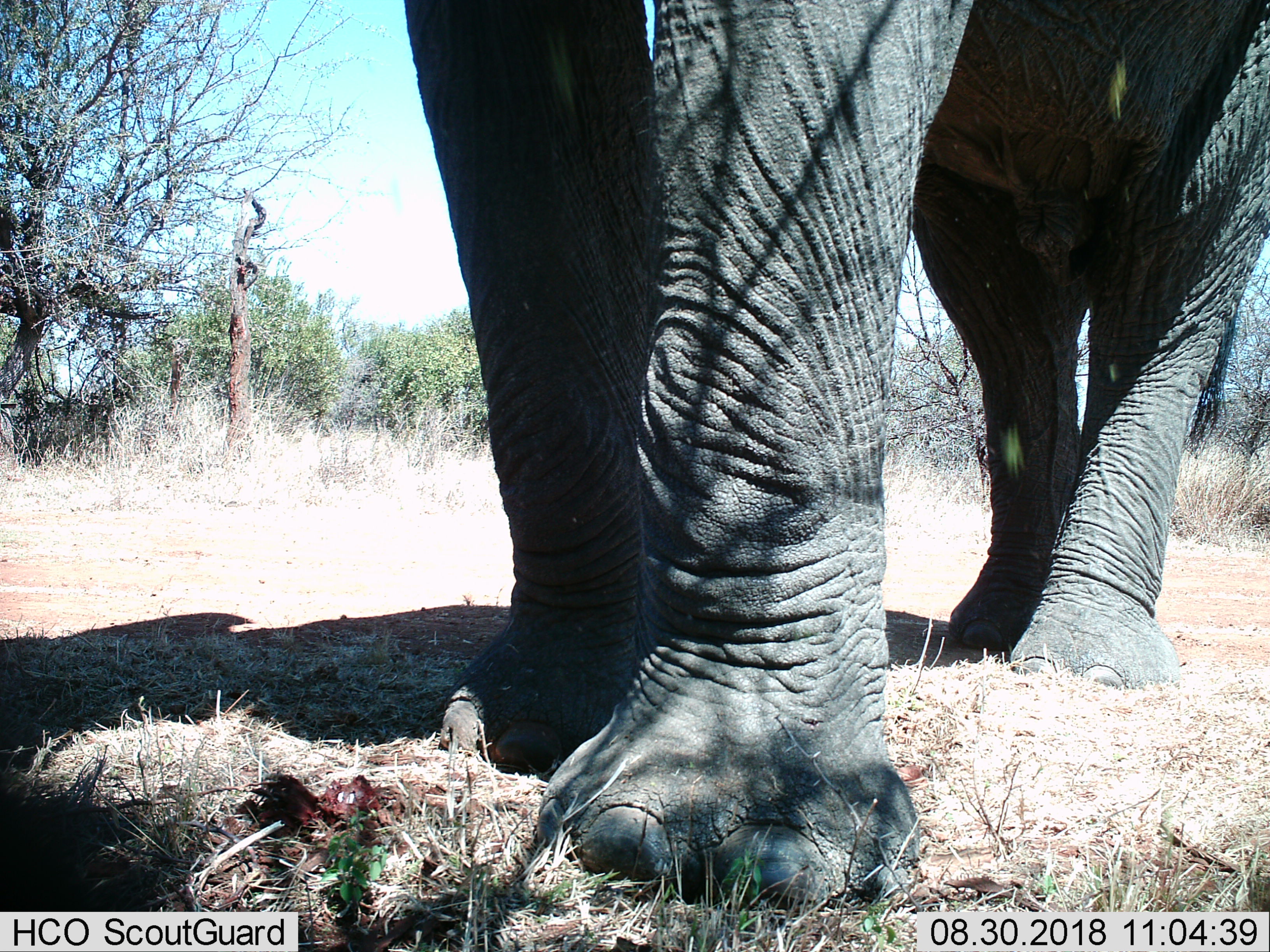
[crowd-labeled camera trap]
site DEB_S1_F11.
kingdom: Animalia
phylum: Chordata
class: Mammalia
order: Proboscidea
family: Elephantidae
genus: Loxodonta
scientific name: Loxodonta africana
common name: african bush elephant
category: elephant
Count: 1.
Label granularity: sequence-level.